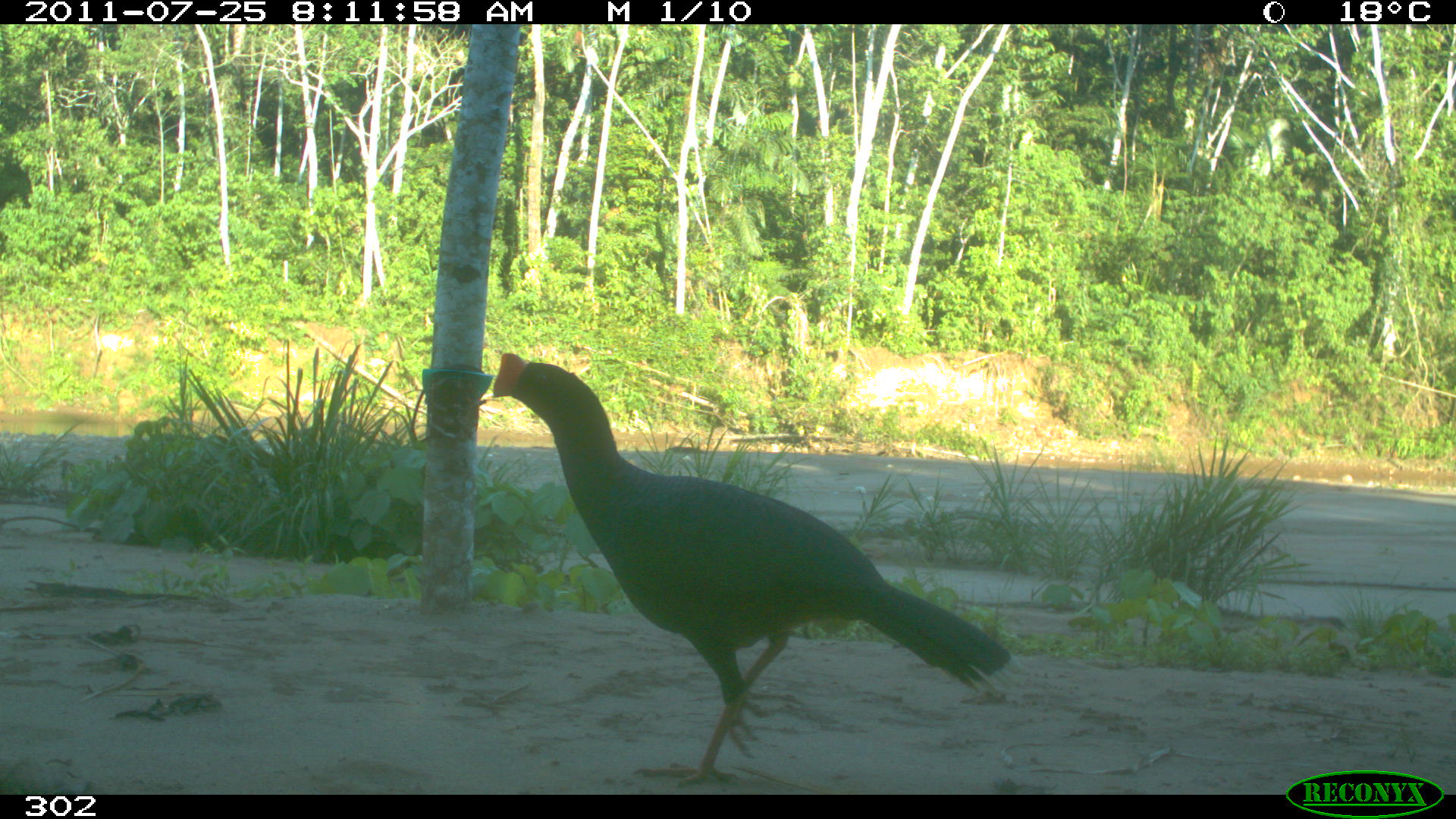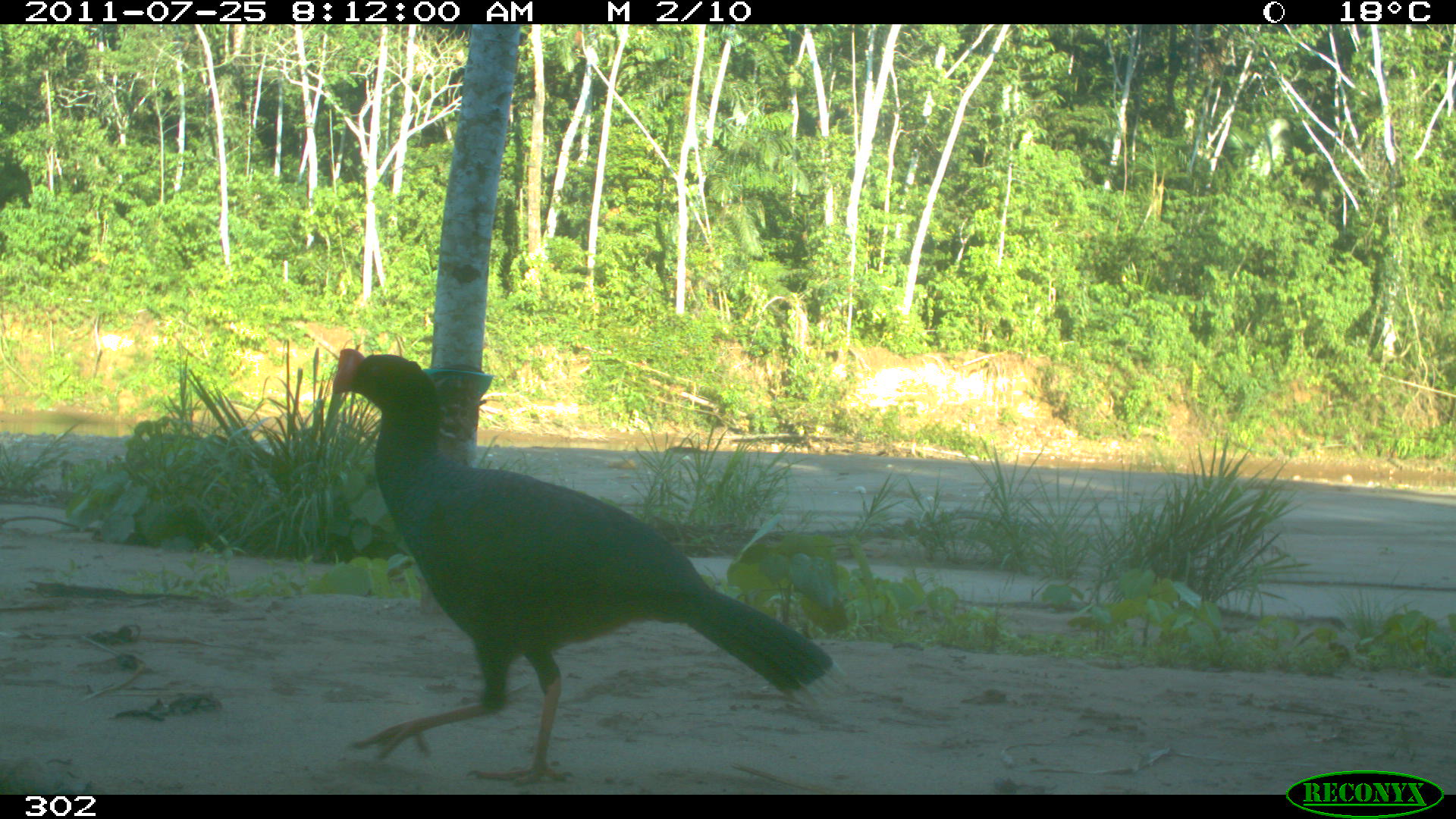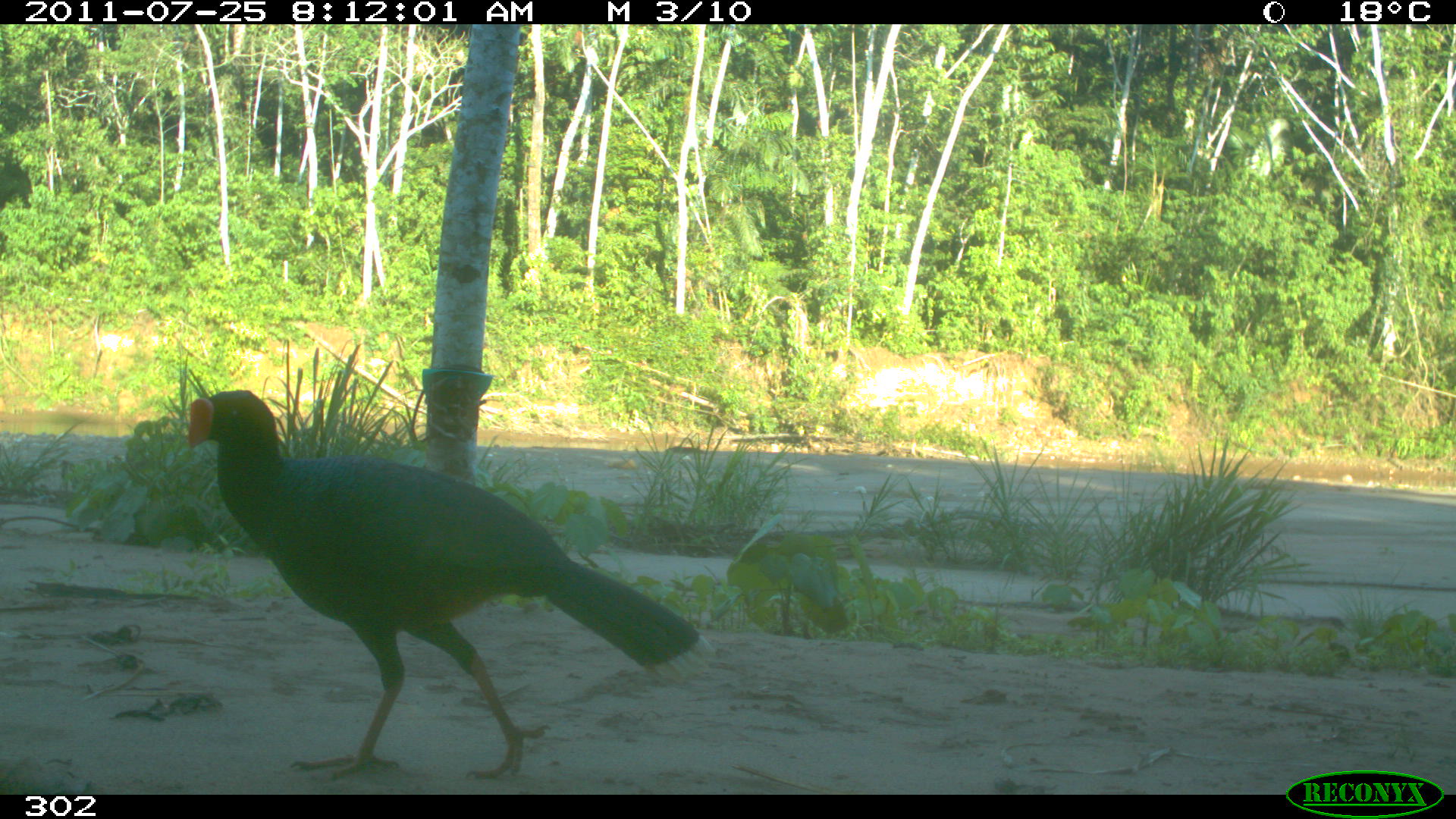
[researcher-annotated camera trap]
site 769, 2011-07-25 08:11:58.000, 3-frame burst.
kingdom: Animalia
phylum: Chordata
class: Aves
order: Galliformes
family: Cracidae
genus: Mitu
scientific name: Mitu tuberosum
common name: razor-billed curassow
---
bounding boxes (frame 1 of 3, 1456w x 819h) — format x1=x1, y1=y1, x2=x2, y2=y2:
mitu tuberosum: x1=490, y1=350, x2=1024, y2=788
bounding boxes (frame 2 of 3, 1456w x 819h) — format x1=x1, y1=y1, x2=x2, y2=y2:
mitu tuberosum: x1=330, y1=344, x2=845, y2=782